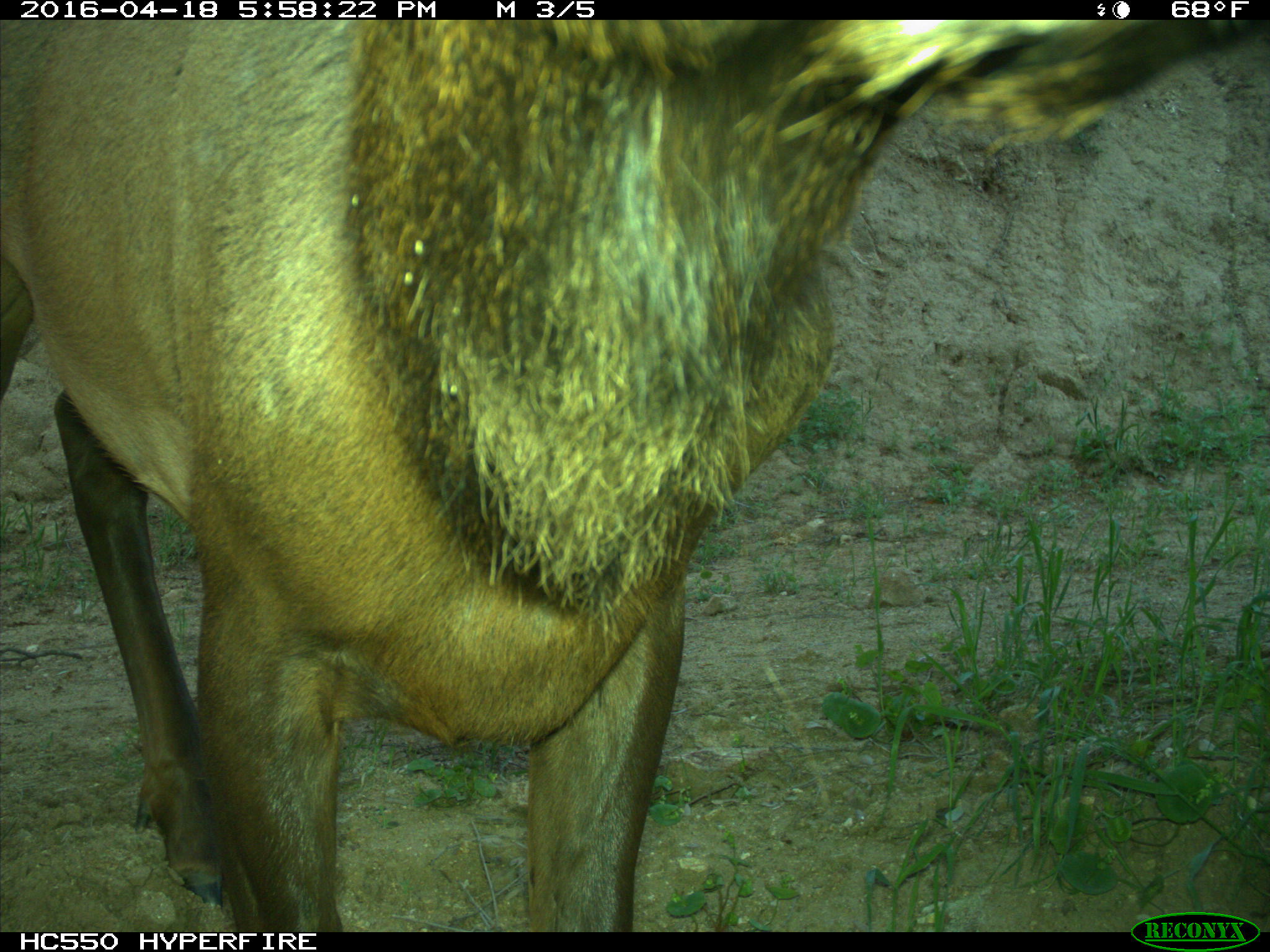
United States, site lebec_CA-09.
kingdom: Animalia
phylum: Chordata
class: Mammalia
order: Artiodactyla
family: Cervidae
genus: Cervus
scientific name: Cervus canadensis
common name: elk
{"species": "Cervus canadensis (elk)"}